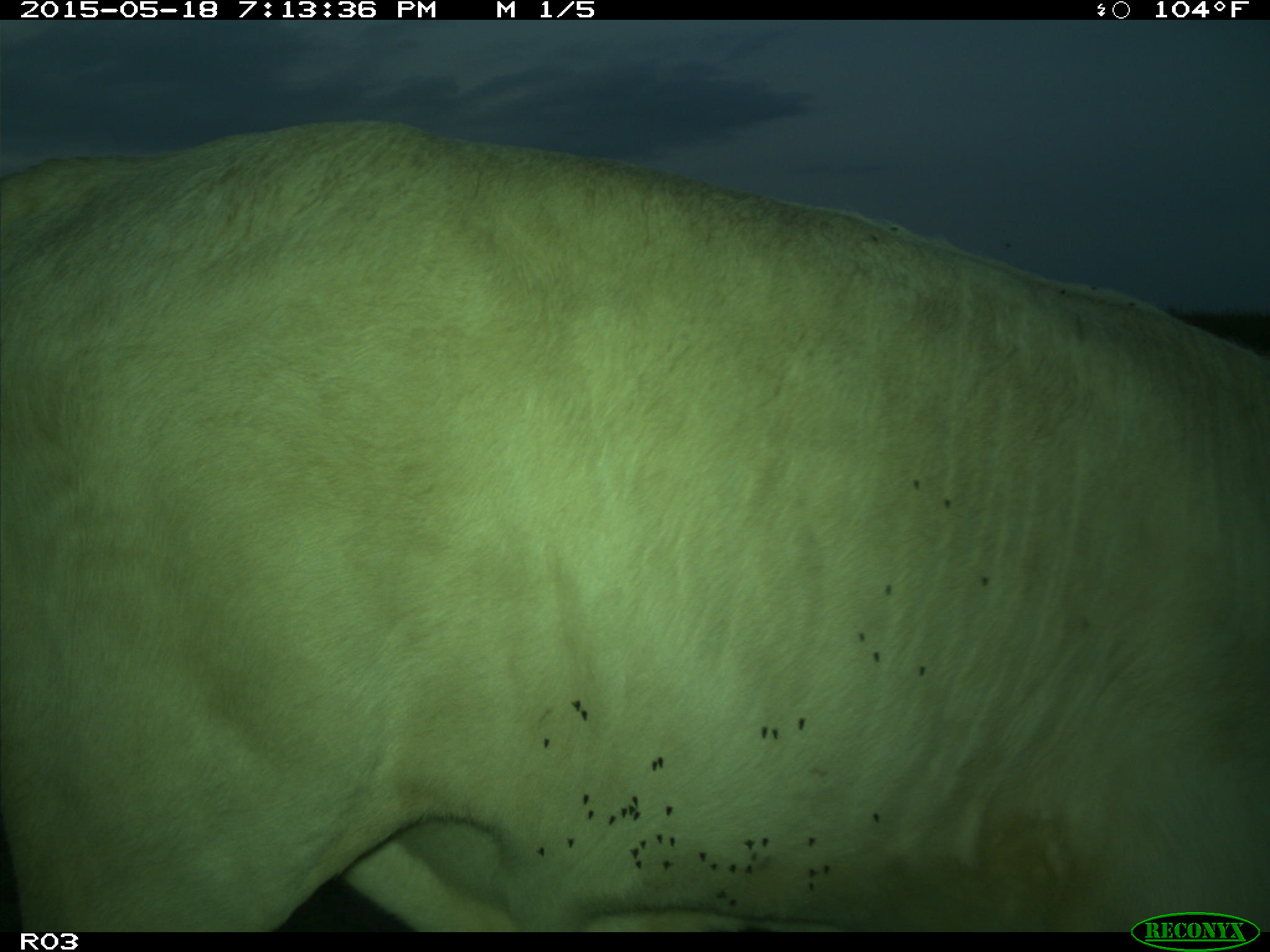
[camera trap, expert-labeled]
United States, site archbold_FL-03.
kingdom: Animalia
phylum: Chordata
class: Mammalia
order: Artiodactyla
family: Bovidae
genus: Bos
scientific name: Bos taurus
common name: domestic cow